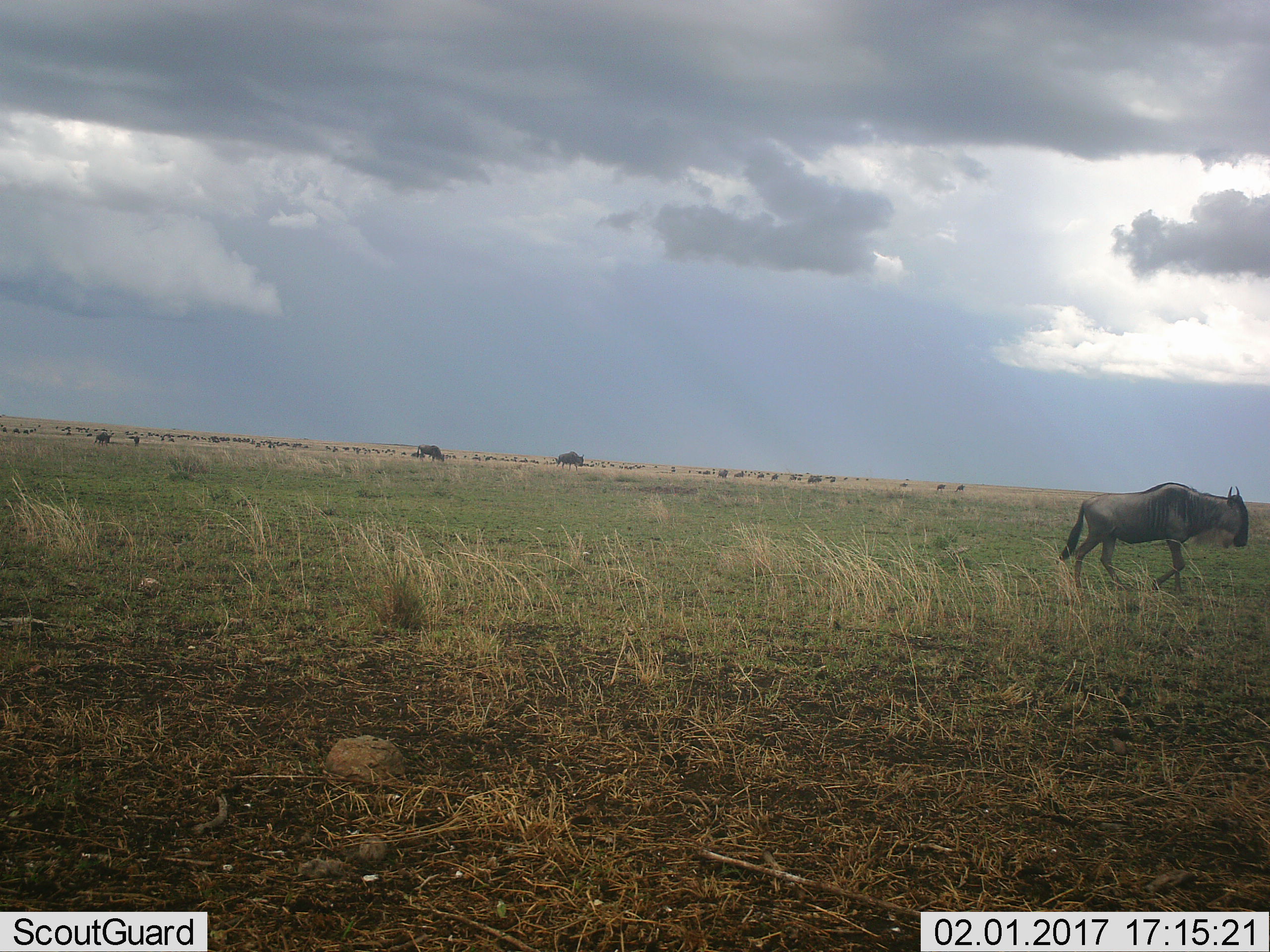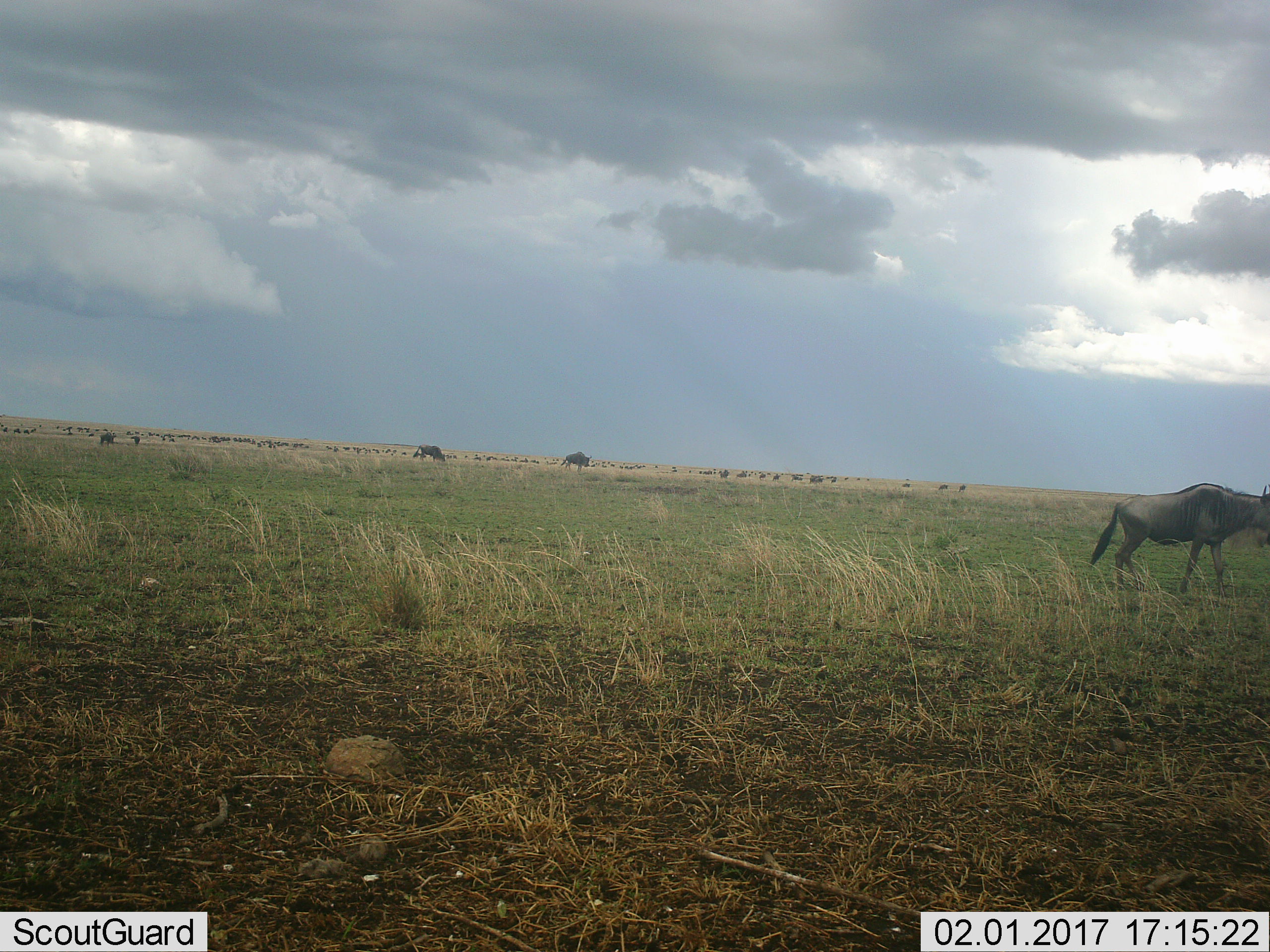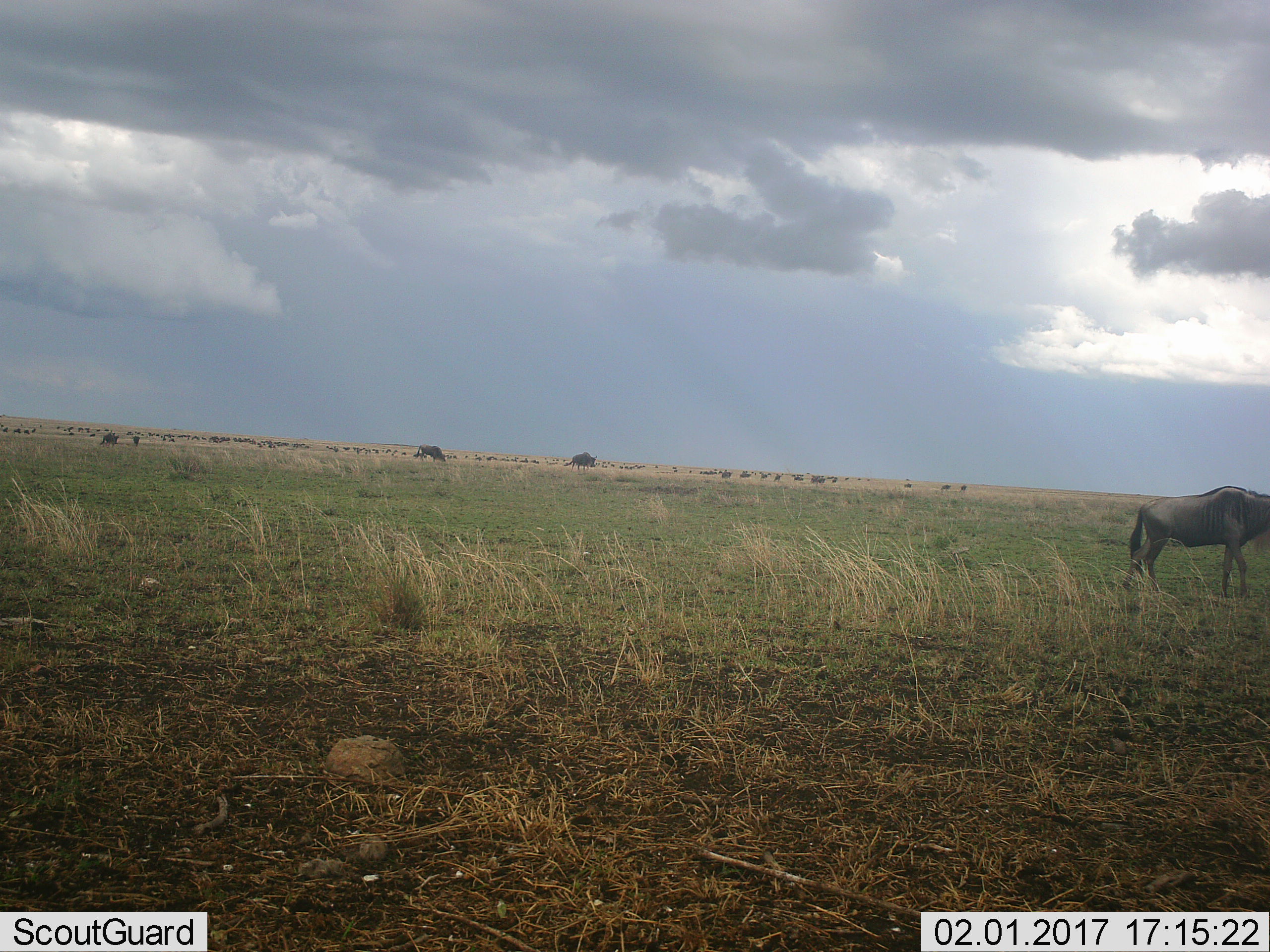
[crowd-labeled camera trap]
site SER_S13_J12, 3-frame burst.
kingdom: Animalia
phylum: Chordata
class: Mammalia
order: Artiodactyla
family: Bovidae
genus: Connochaetes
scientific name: Connochaetes taurinus taurinus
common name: blue wildebeest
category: wildebeestblue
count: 11-50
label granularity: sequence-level